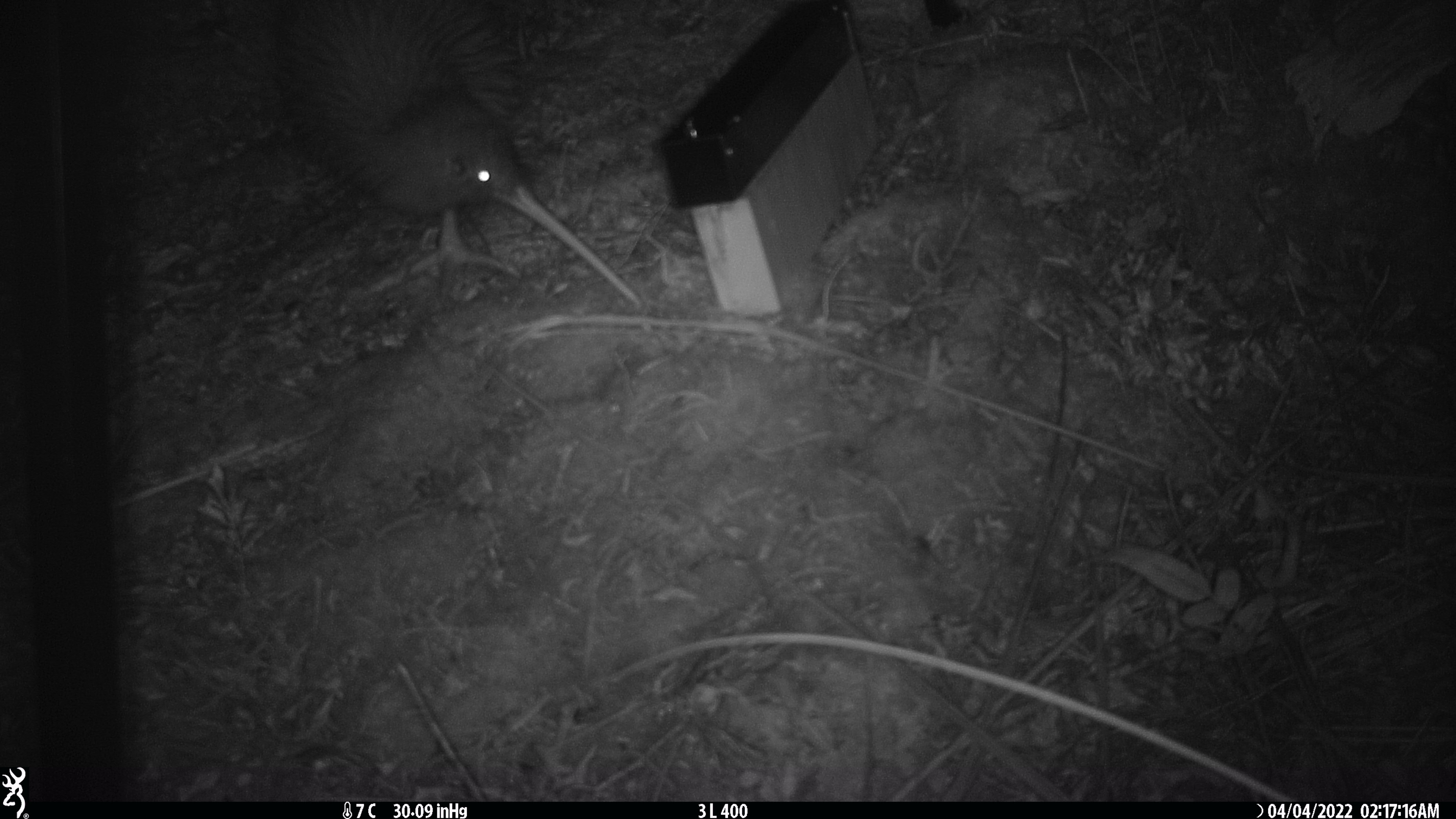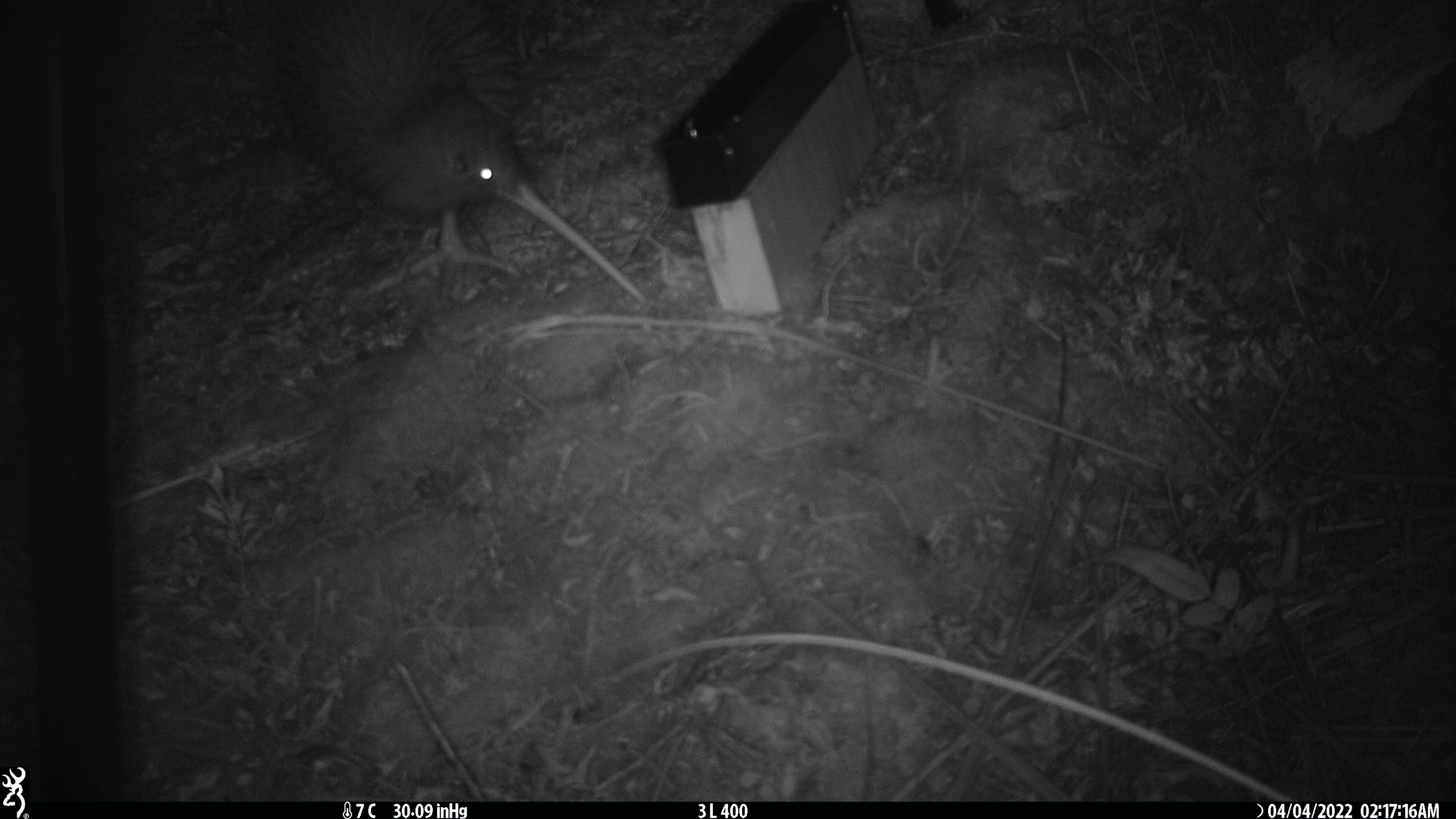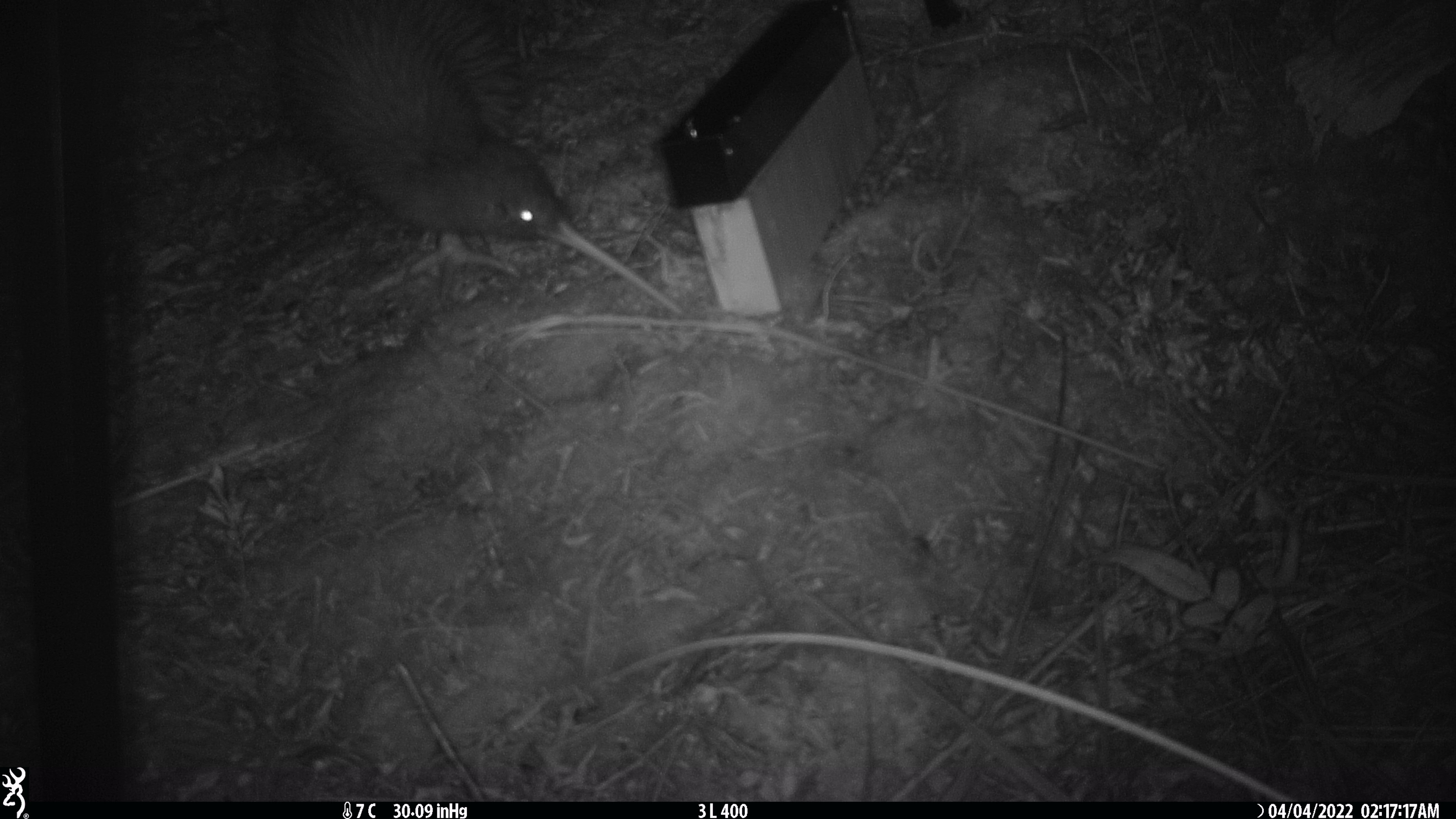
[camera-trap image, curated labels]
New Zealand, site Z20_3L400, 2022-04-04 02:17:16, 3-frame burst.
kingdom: Animalia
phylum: Chordata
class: Aves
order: Apterygiformes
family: Apterygidae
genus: Apteryx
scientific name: Apteryx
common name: kiwi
Kiwi (Apteryx).